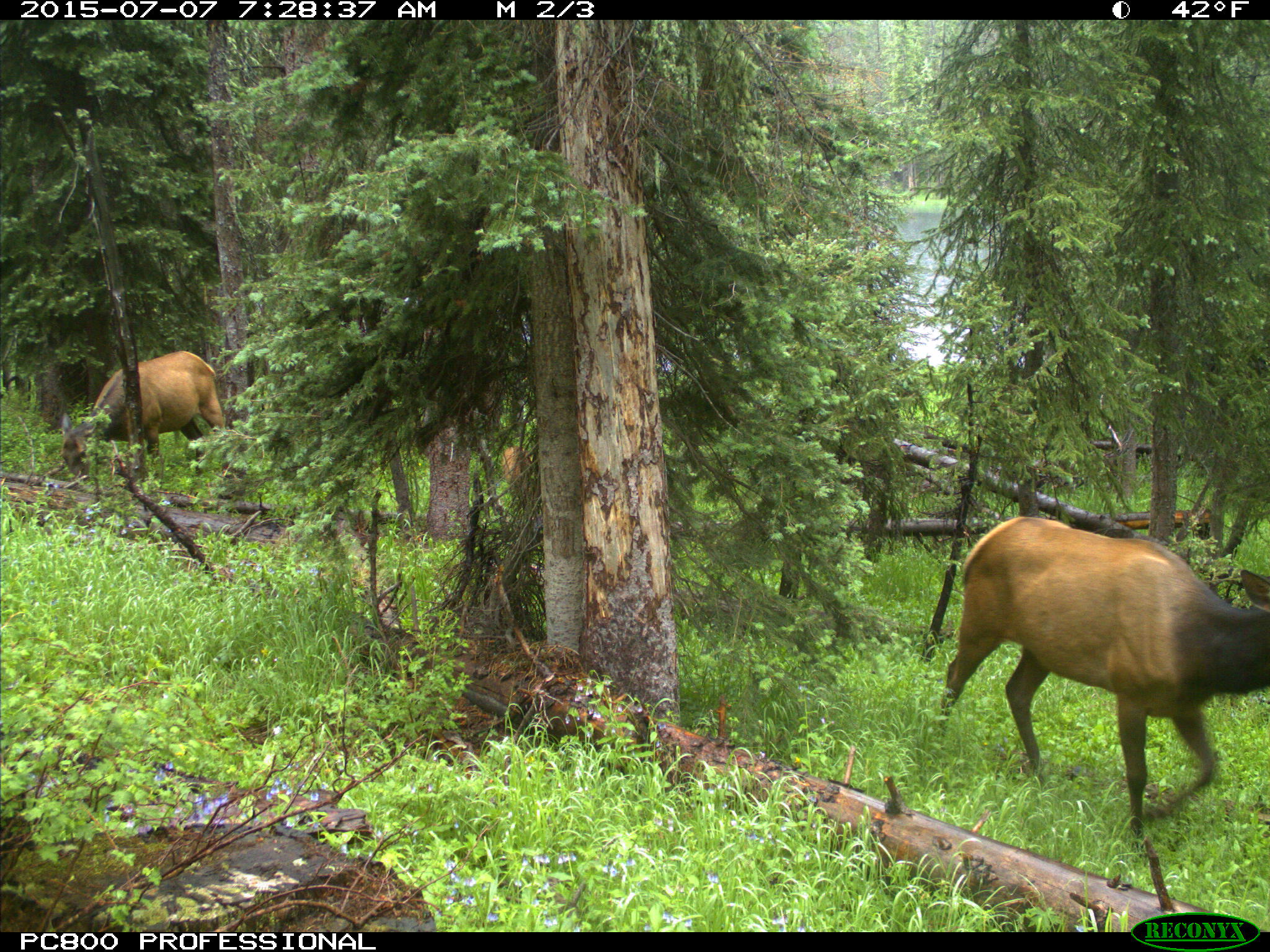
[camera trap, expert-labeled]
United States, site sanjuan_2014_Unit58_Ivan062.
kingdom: Animalia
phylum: Chordata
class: Mammalia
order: Artiodactyla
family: Cervidae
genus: Cervus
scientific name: Cervus elaphus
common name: red deer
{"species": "Cervus elaphus (red deer)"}